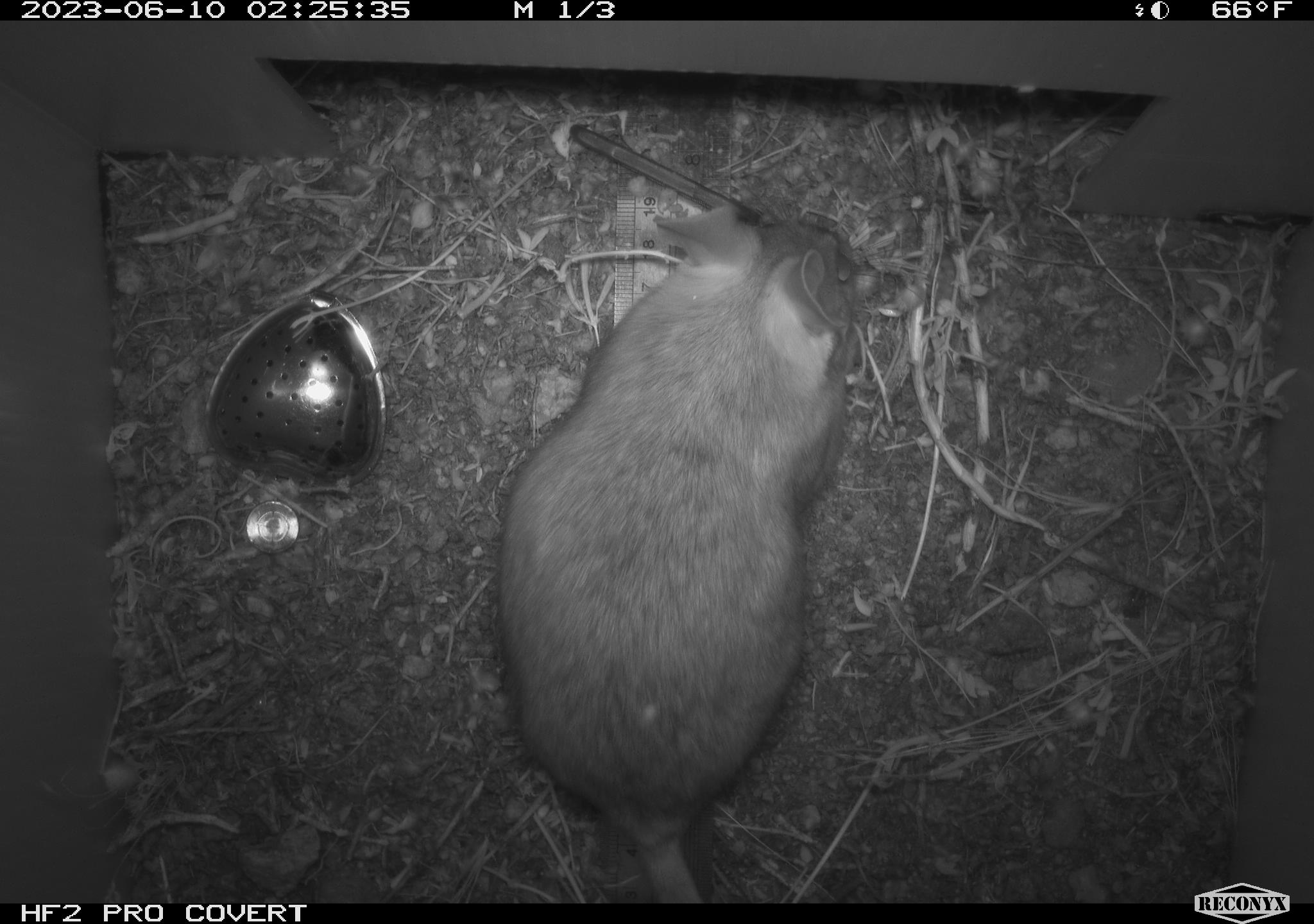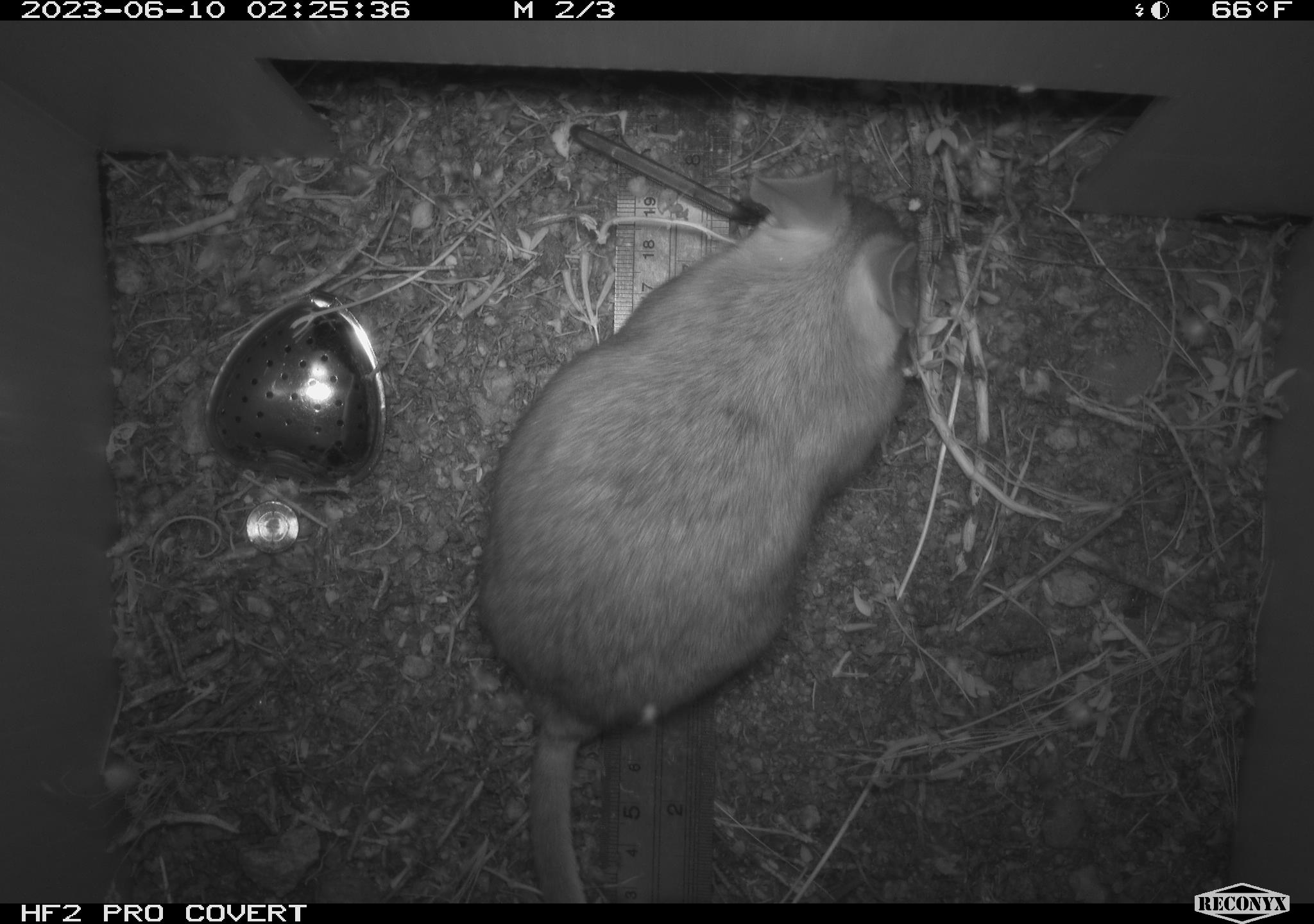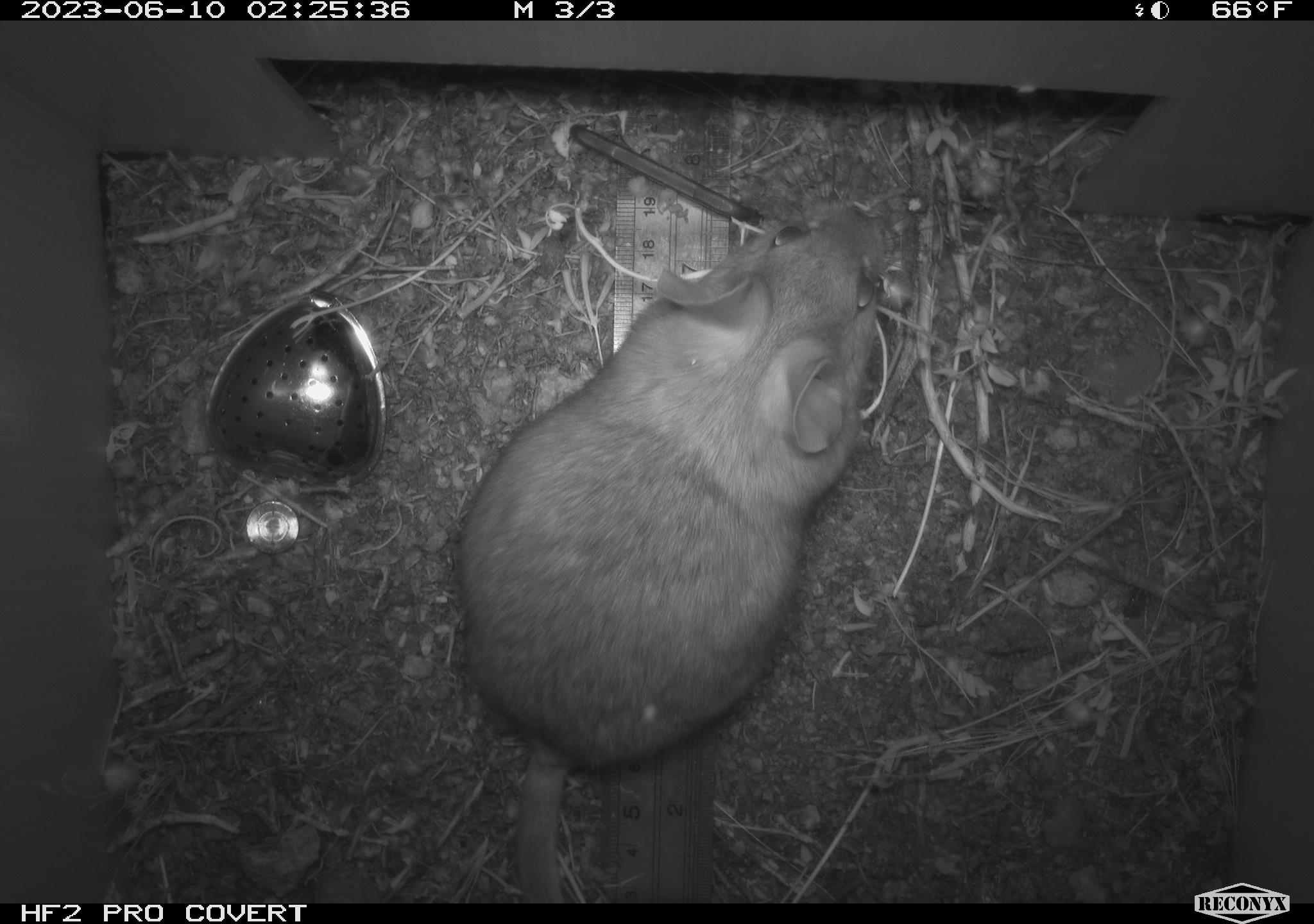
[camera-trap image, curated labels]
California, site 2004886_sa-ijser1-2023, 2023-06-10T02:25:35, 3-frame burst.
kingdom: Animalia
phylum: Chordata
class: Mammalia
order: Rodentia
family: Cricetidae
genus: Neotoma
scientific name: Neotoma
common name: pack rat or woodrat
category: neotoma species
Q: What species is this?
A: Neotoma species (pack rat or woodrat) (Neotoma).